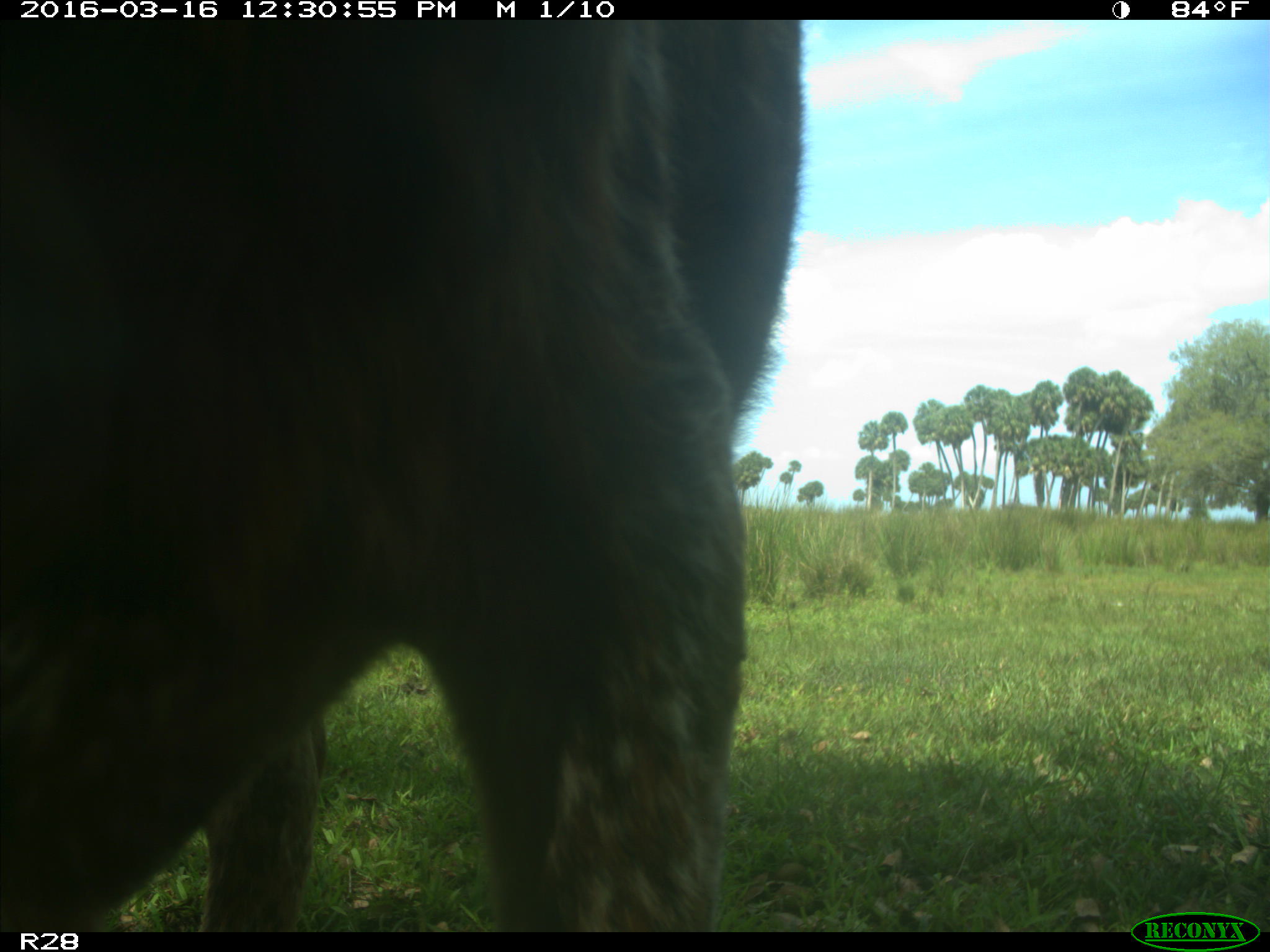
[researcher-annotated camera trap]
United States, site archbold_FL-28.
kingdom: Animalia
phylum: Chordata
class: Mammalia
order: Artiodactyla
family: Bovidae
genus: Bos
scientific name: Bos taurus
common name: domestic cow